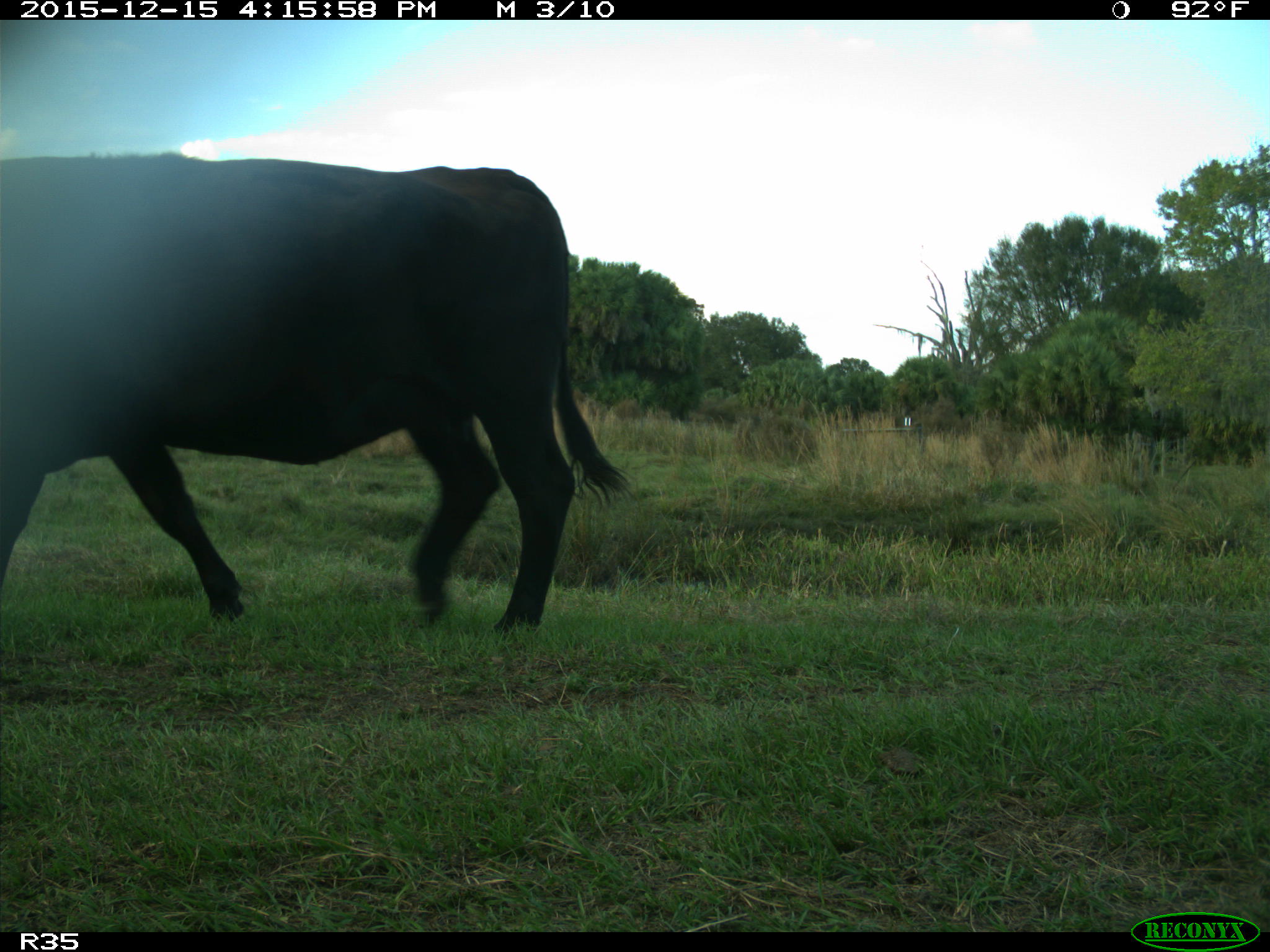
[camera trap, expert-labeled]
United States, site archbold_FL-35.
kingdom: Animalia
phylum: Chordata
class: Mammalia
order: Artiodactyla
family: Bovidae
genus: Bos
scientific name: Bos taurus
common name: domestic cow